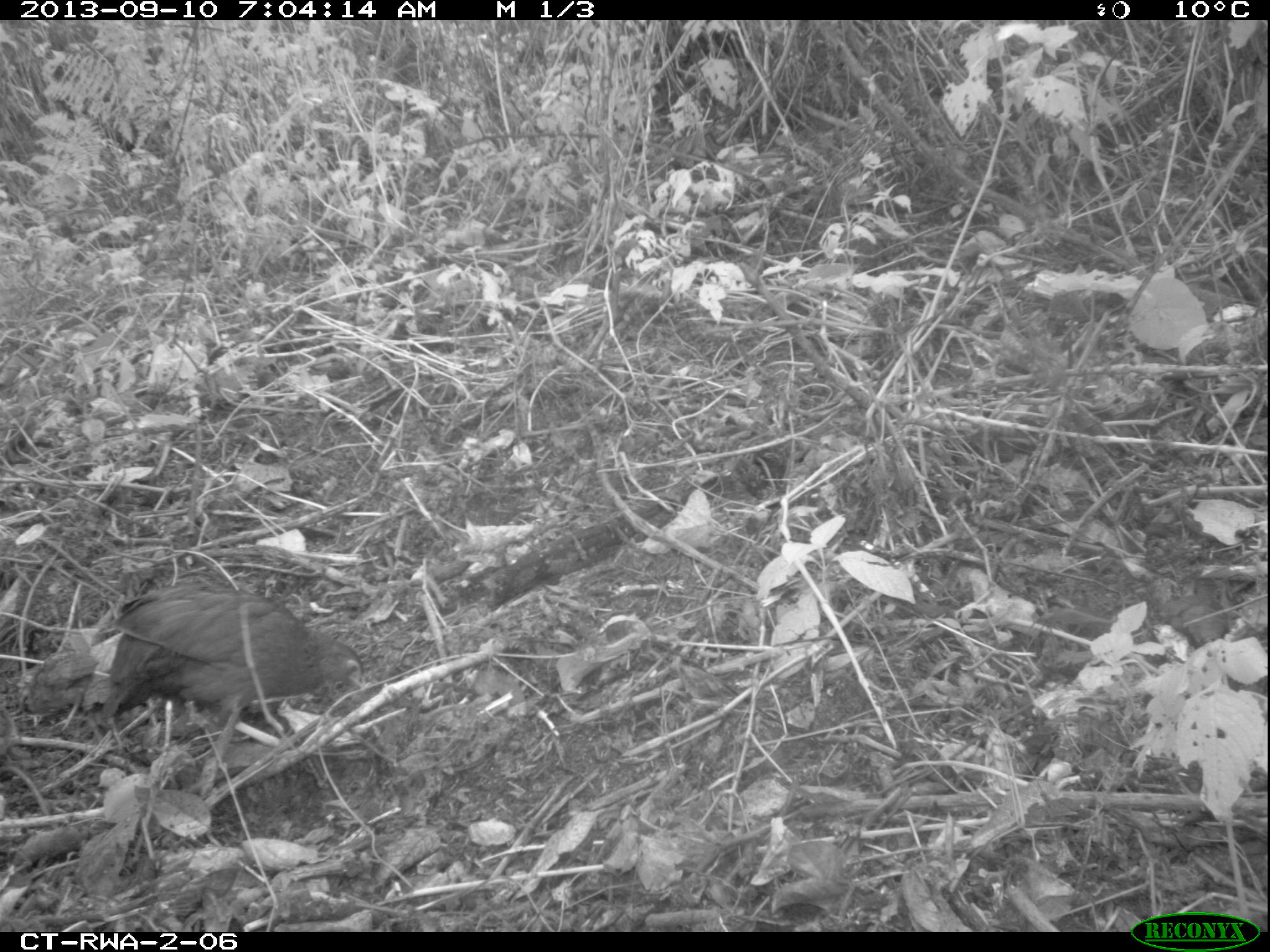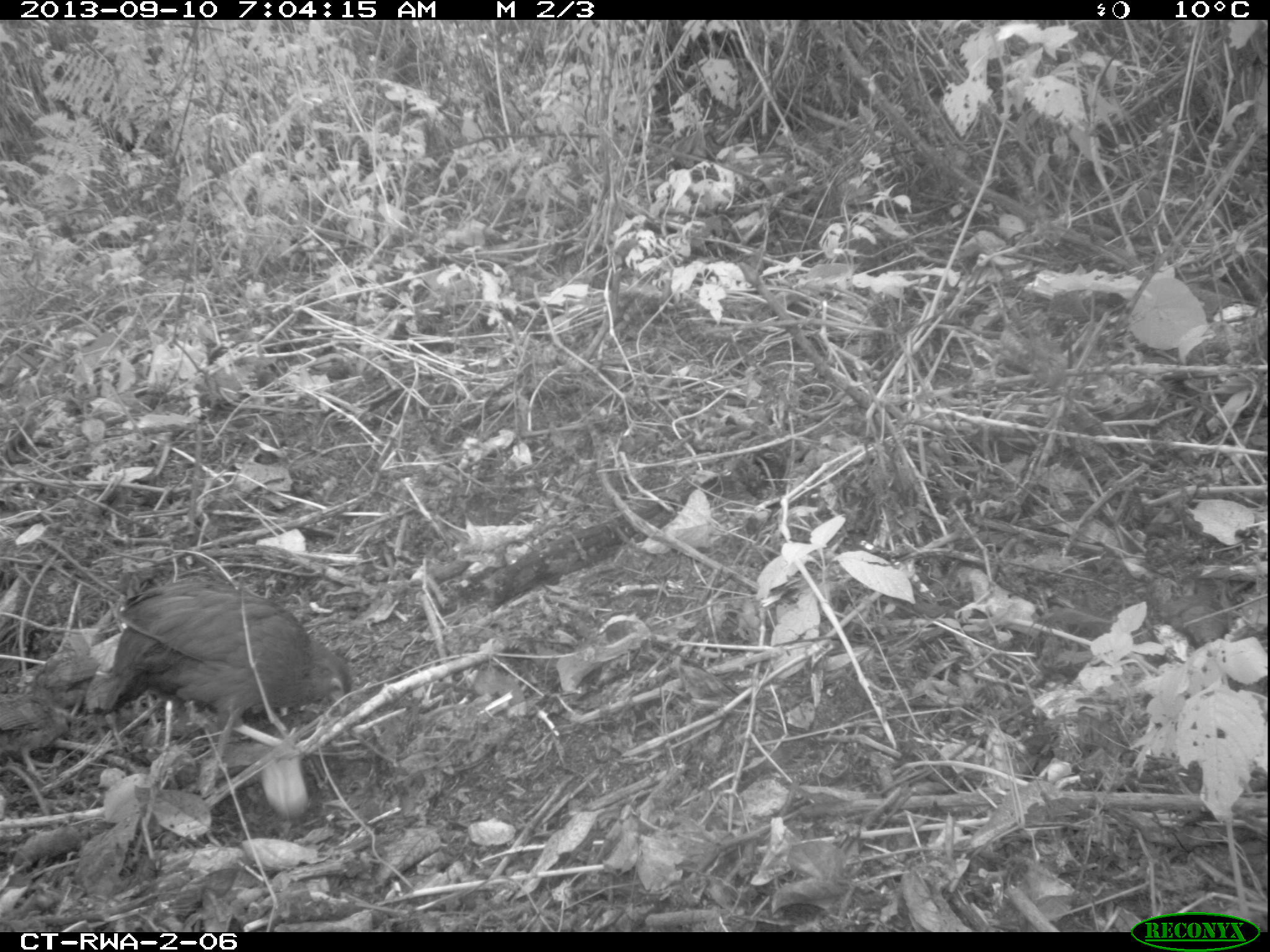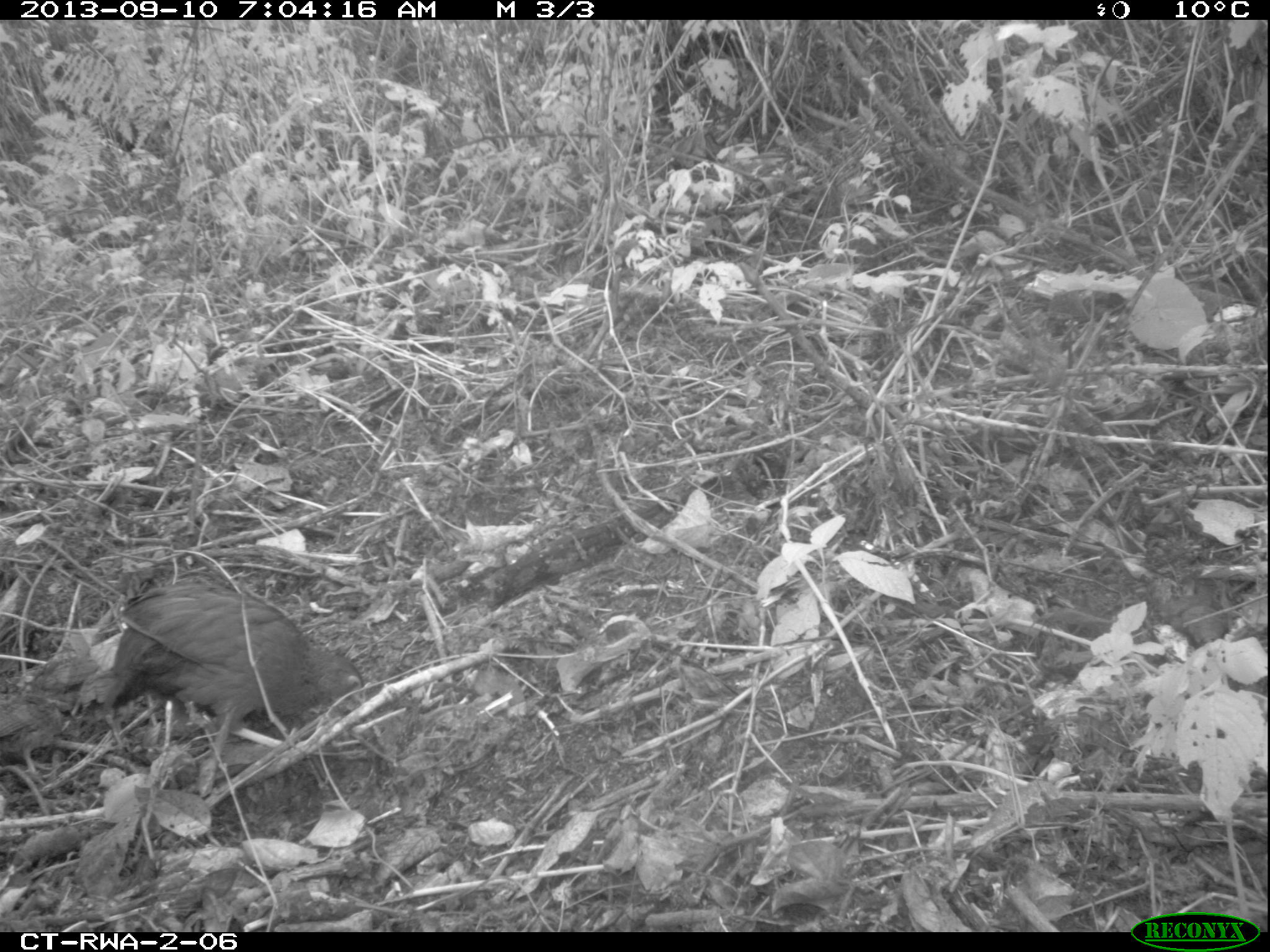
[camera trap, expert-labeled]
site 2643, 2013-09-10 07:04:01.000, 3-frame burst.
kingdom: Animalia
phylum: Chordata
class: Aves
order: Galliformes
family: Phasianidae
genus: Pternistis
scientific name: Pternistis nobilis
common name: handsome francolin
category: francolinus nobilis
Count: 5.